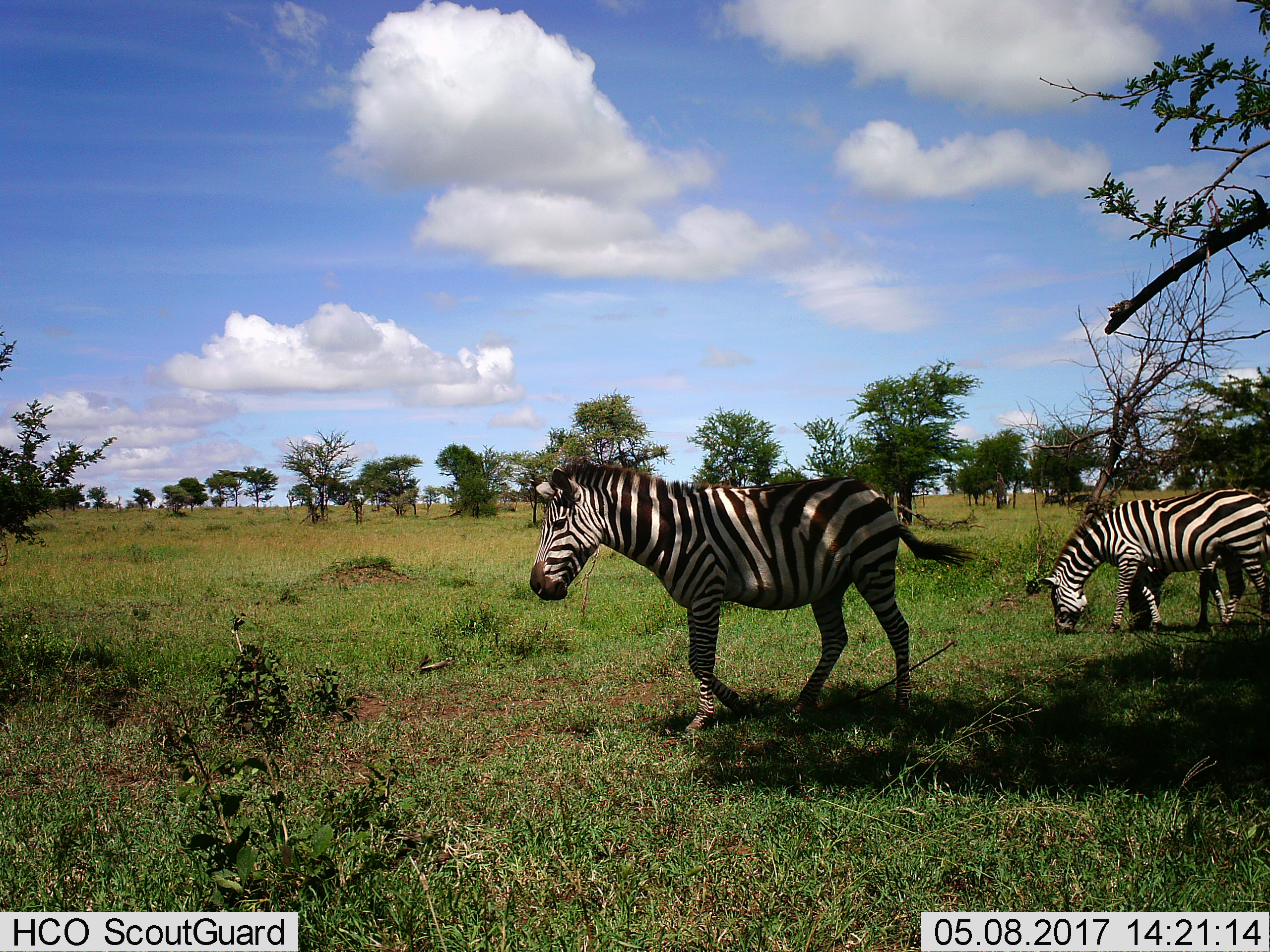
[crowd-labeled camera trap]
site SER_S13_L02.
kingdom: Animalia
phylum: Chordata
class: Mammalia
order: Perissodactyla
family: Equidae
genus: Equus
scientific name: Equus quagga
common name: plains zebra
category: zebraplains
Zebraplains (plains zebra) (Equus quagga), count 3. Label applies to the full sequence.